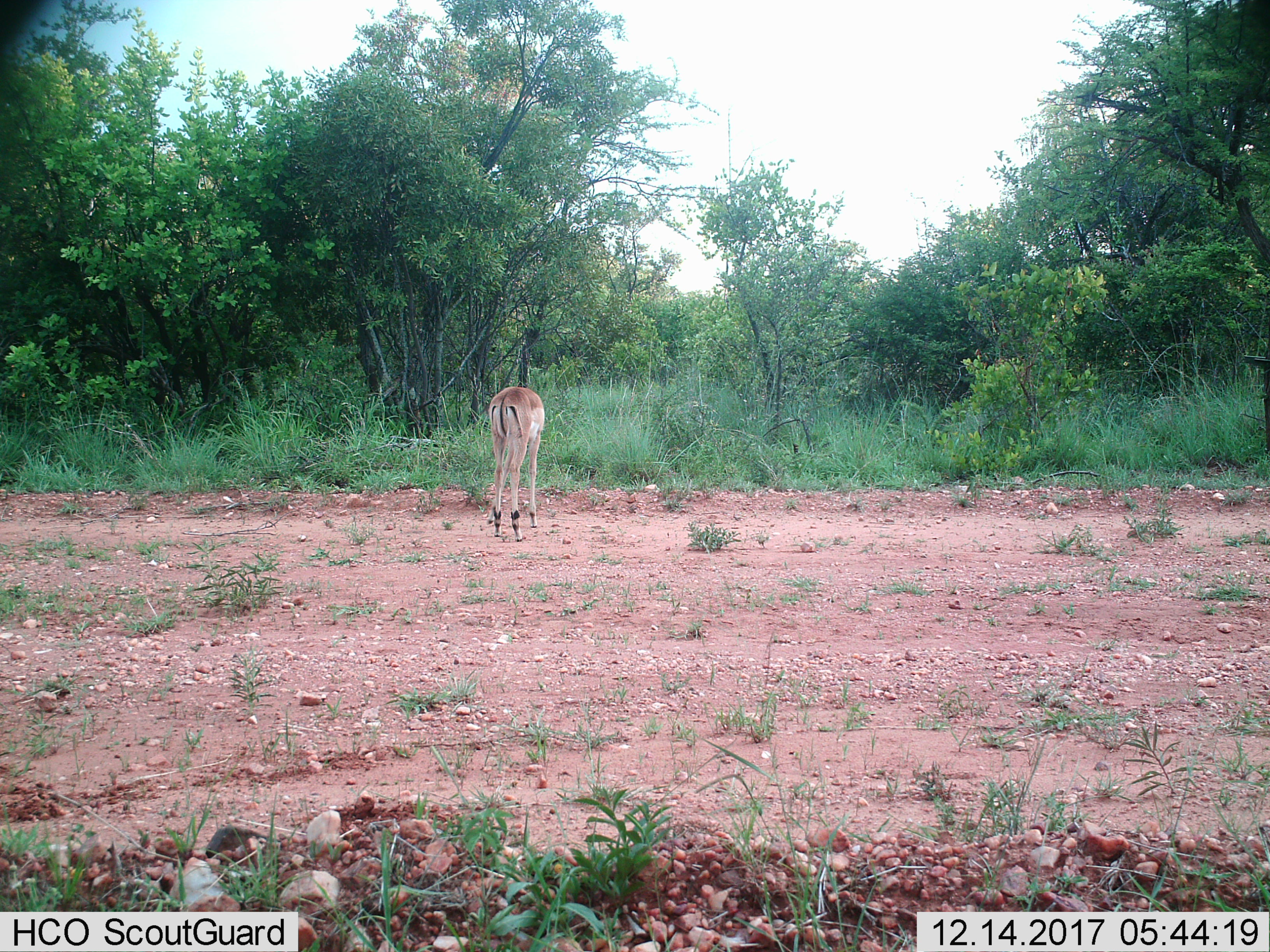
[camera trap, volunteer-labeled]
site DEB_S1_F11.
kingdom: Animalia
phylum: Chordata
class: Mammalia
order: Artiodactyla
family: Bovidae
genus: Aepyceros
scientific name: Aepyceros melampus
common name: impala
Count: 1.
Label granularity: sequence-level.